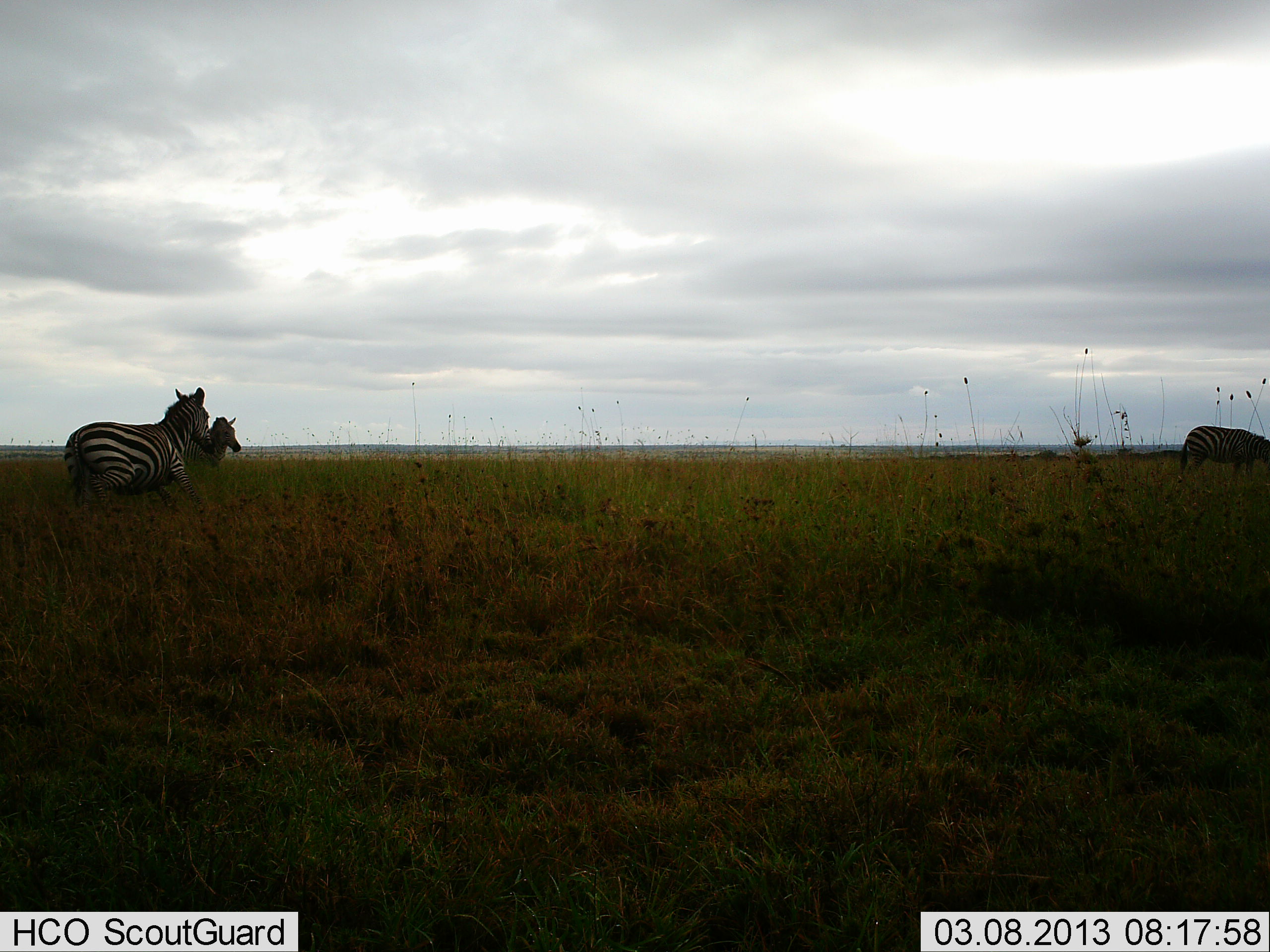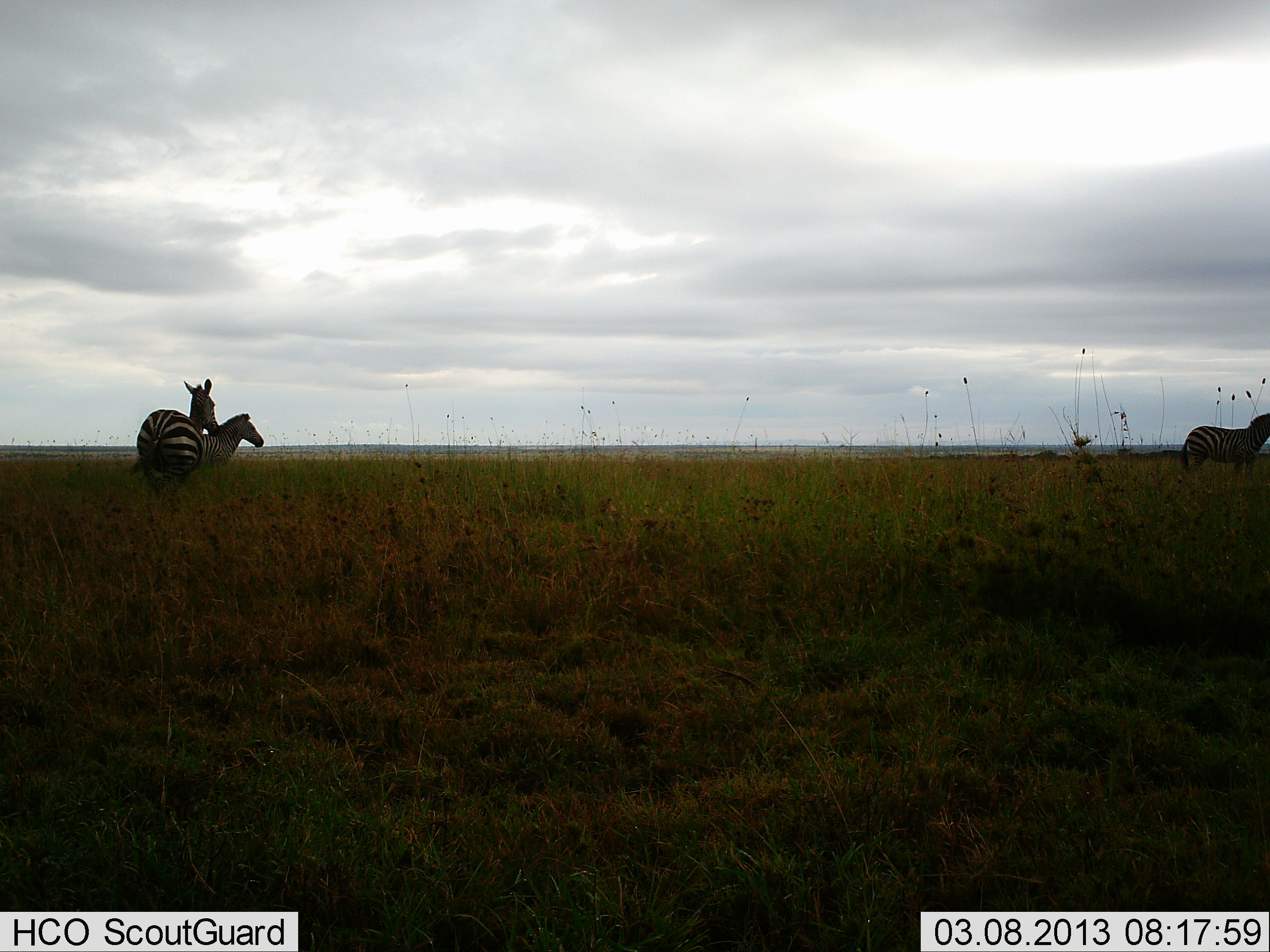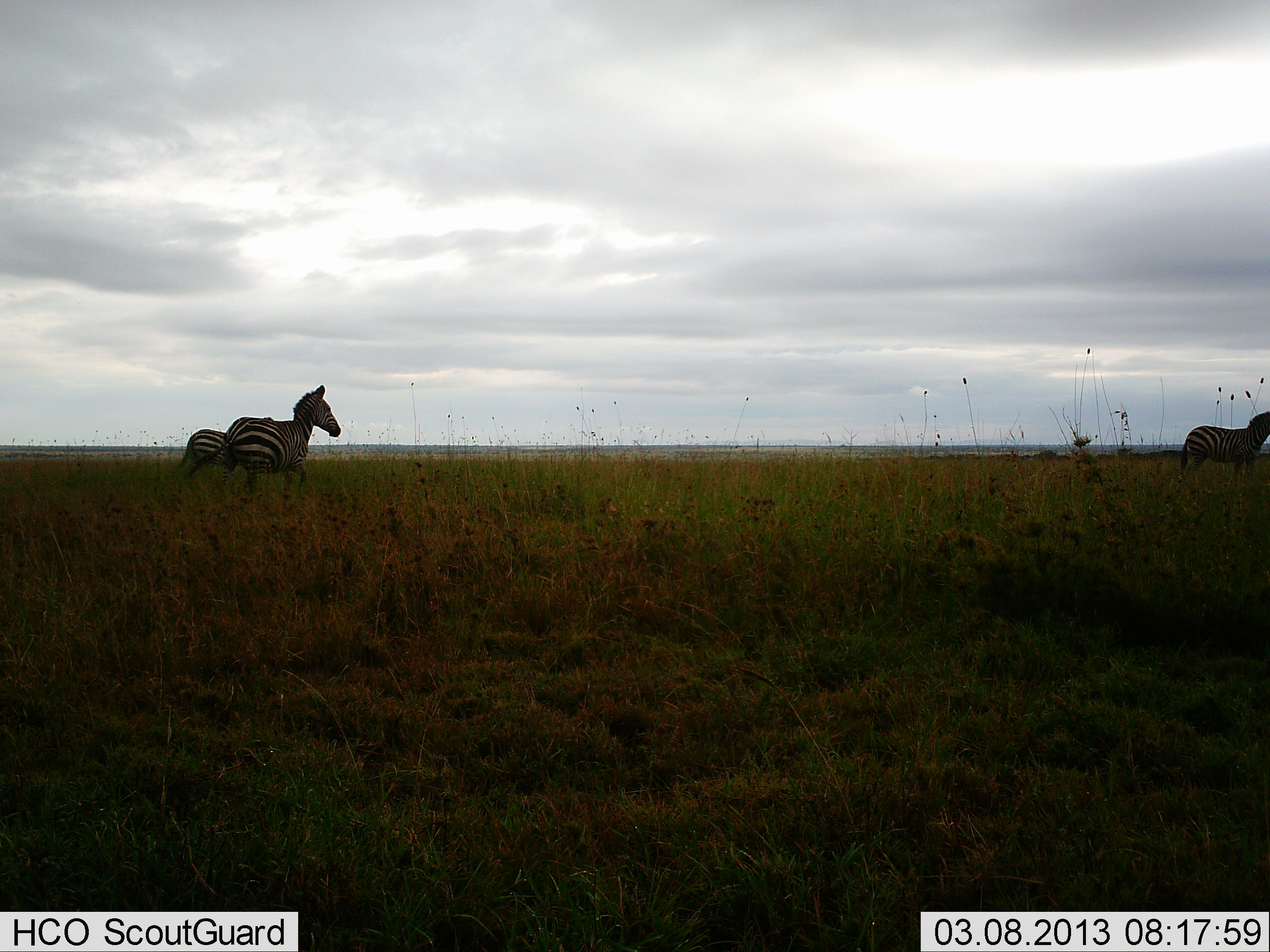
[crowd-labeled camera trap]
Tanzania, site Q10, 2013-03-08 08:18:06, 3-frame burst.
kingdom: Animalia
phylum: Chordata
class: Mammalia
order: Perissodactyla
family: Equidae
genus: Equus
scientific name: Equus quagga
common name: plains zebra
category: zebra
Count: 3.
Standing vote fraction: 48%.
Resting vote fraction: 0%.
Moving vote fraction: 76%.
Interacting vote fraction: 5%.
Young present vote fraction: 10%.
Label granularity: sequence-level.